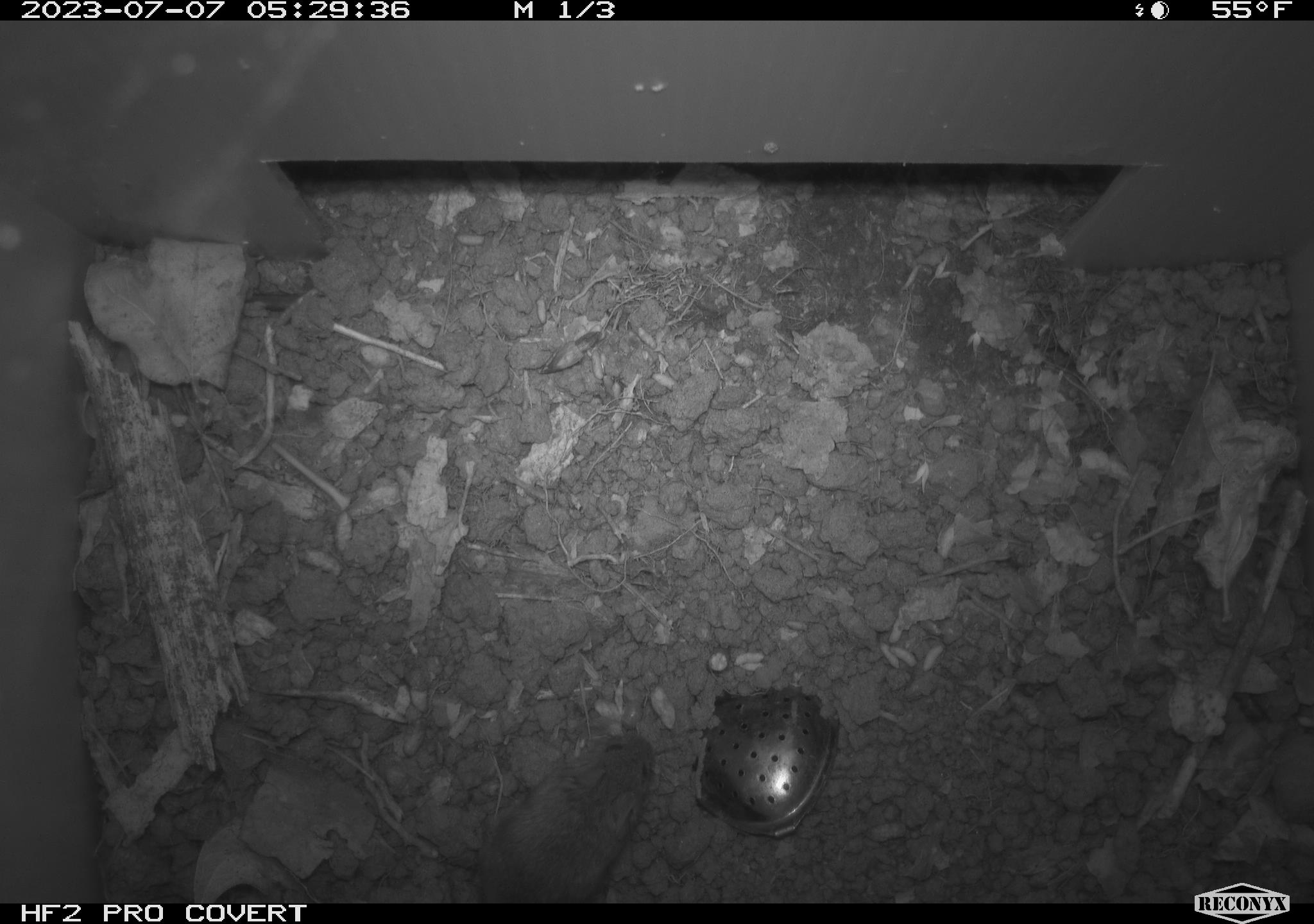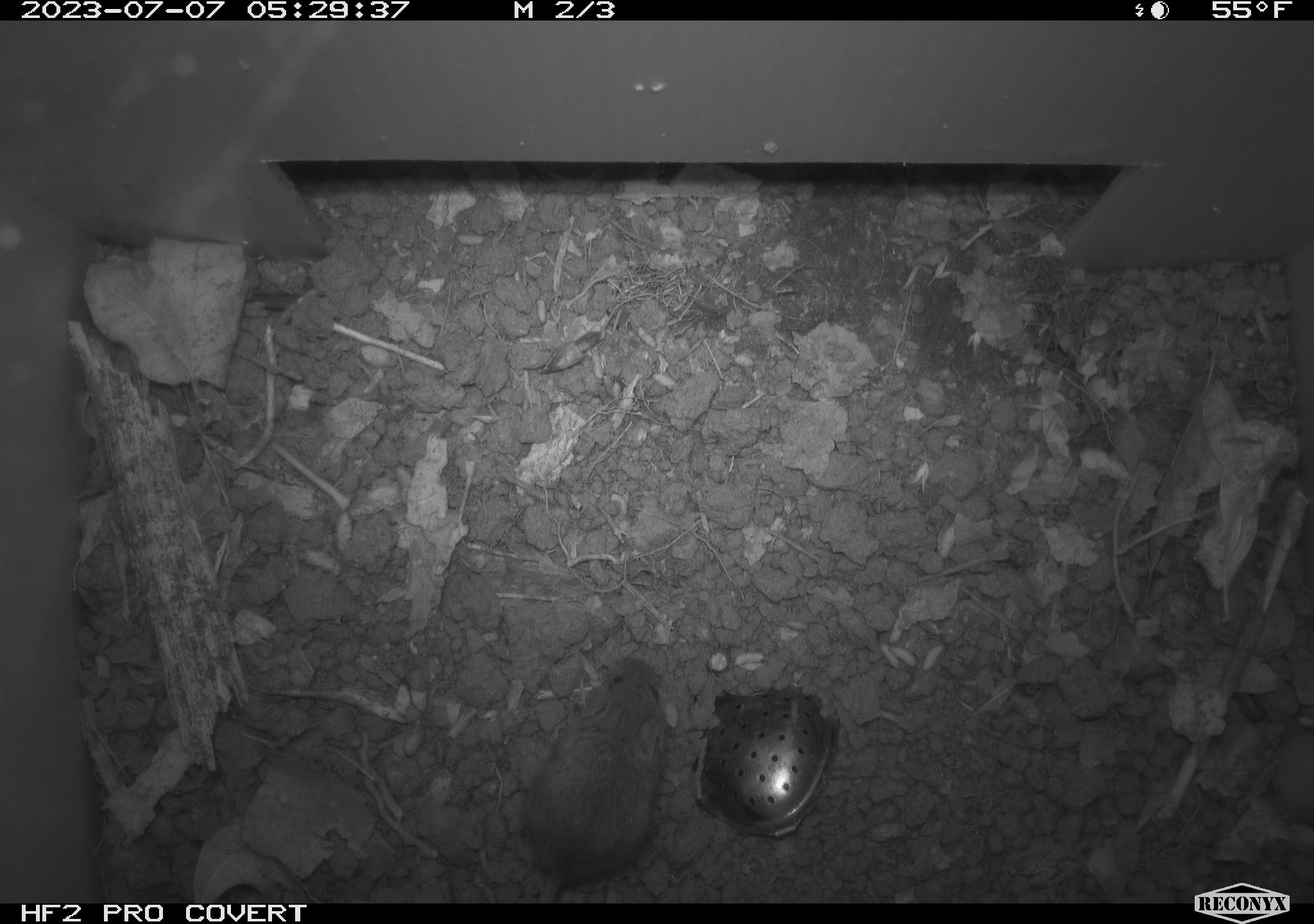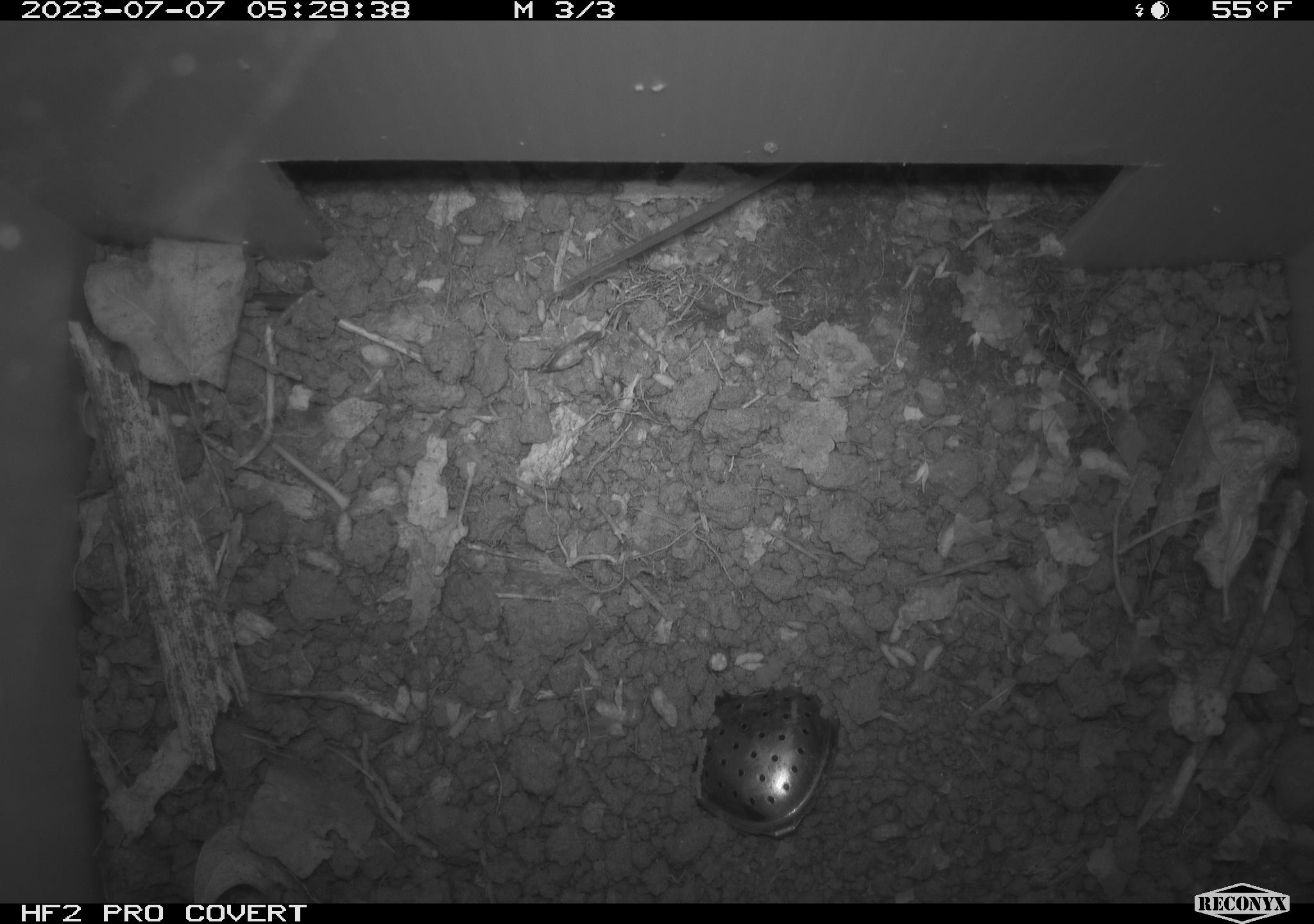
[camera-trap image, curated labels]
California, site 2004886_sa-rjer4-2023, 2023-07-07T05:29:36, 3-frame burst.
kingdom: Animalia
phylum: Chordata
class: Mammalia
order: Rodentia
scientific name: Rodentia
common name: mouse species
Mouse species (Rodentia).